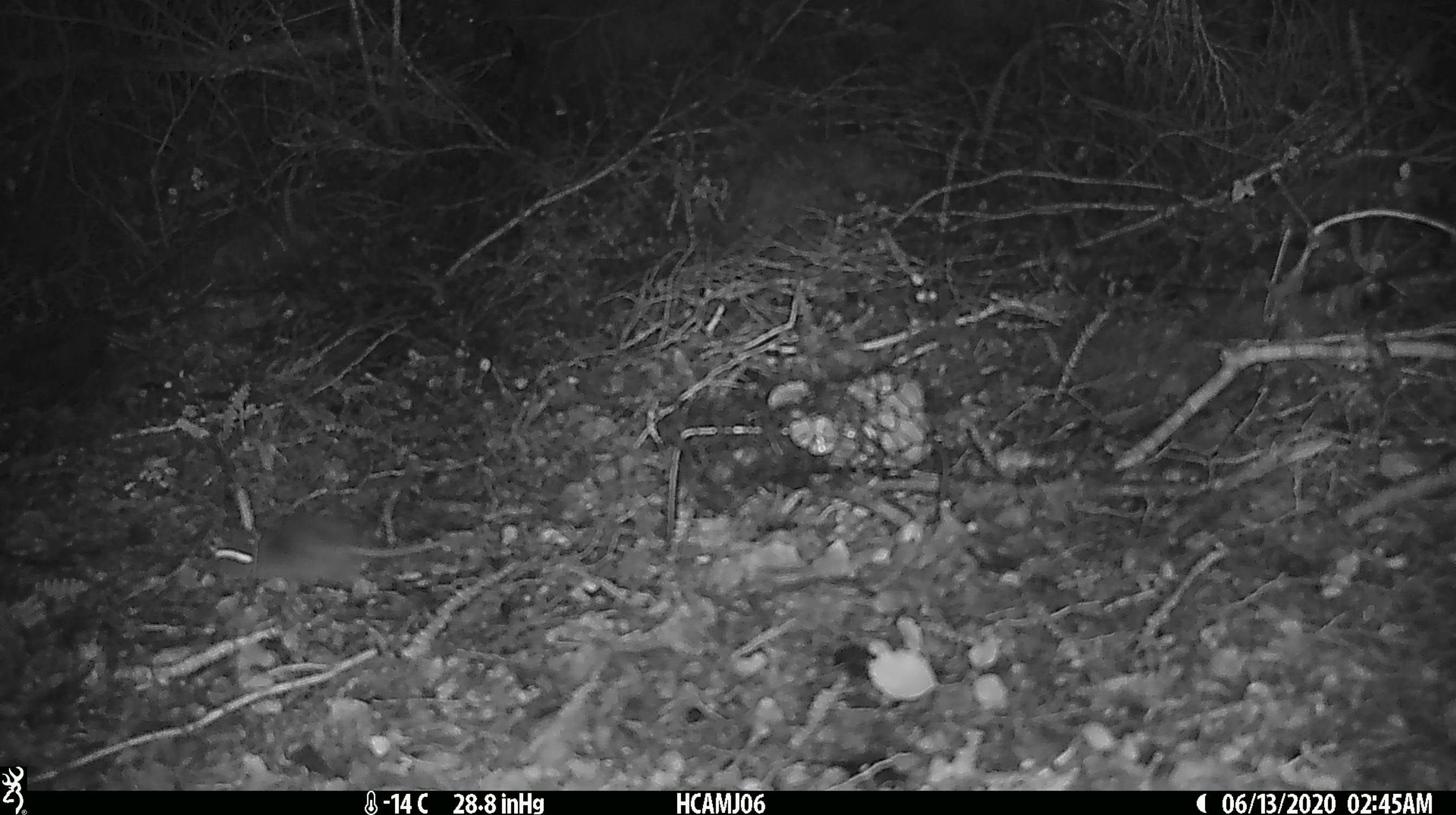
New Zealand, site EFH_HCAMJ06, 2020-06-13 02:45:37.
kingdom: Animalia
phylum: Chordata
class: Mammalia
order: Rodentia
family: Muridae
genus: Mus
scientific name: Mus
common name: mouse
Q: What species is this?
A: Mouse (Mus).